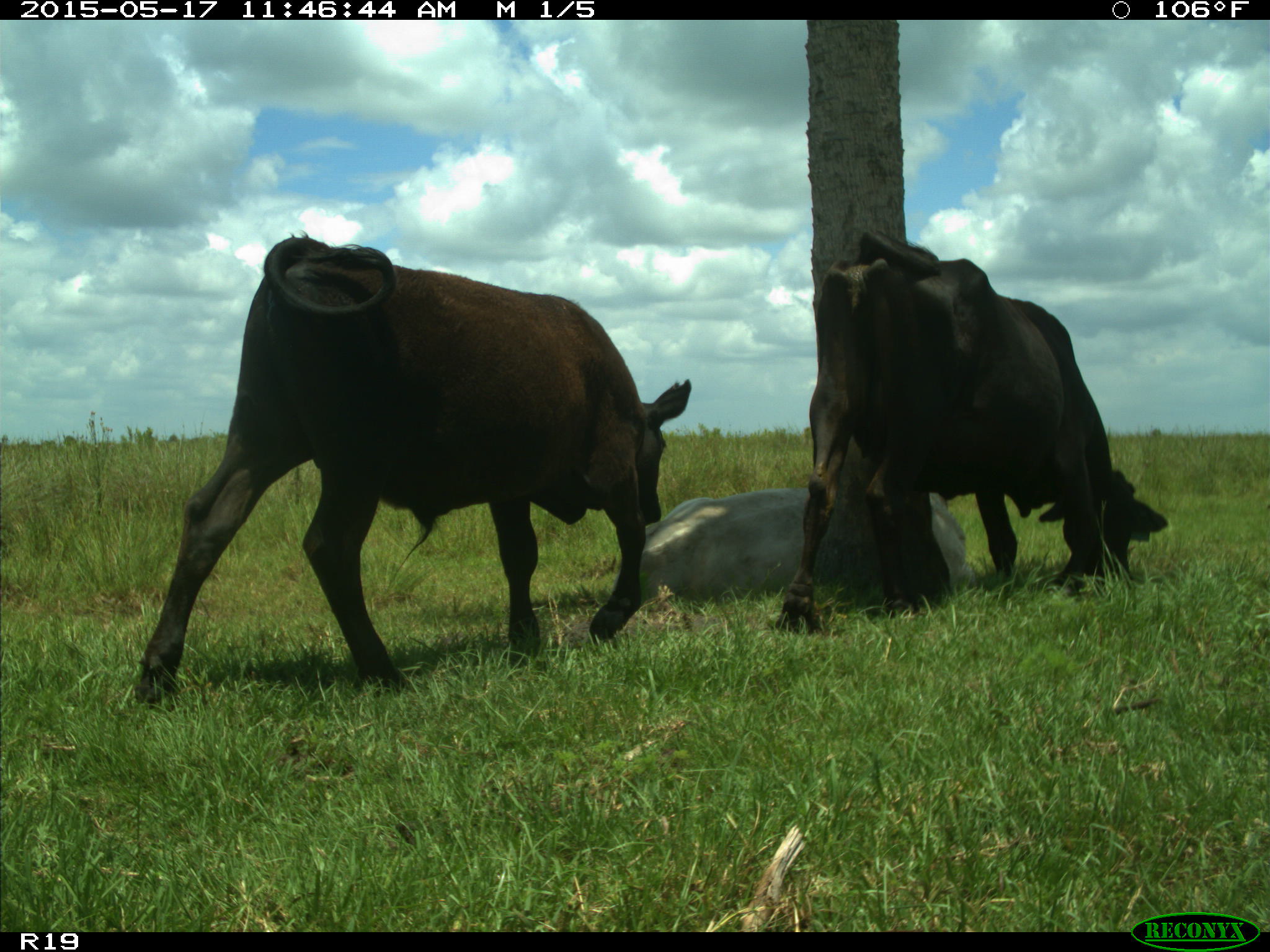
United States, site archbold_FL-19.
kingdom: Animalia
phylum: Chordata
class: Mammalia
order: Artiodactyla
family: Bovidae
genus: Bos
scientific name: Bos taurus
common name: domestic cow